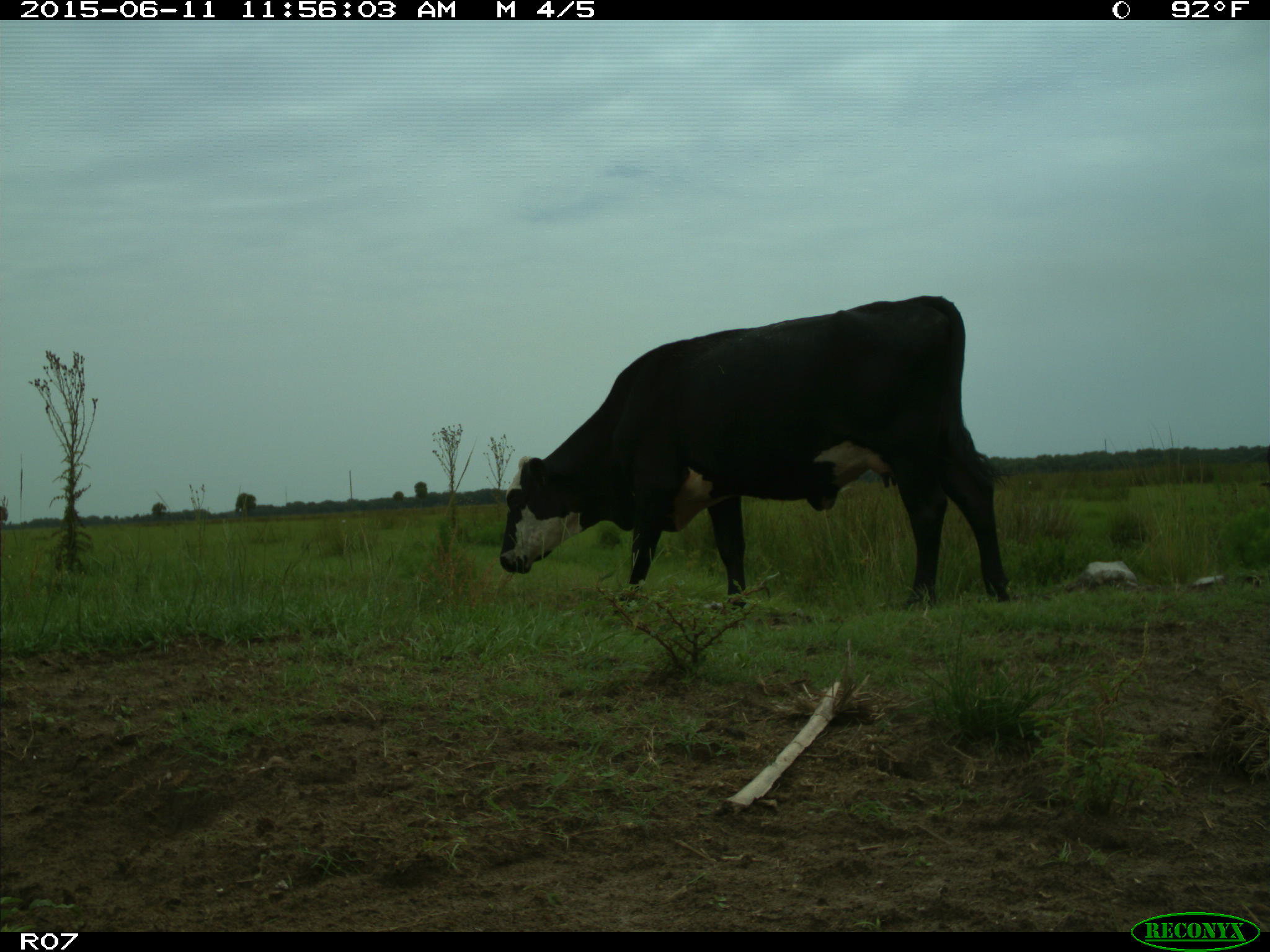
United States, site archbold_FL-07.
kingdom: Animalia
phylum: Chordata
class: Mammalia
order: Artiodactyla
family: Bovidae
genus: Bos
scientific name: Bos taurus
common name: domestic cow